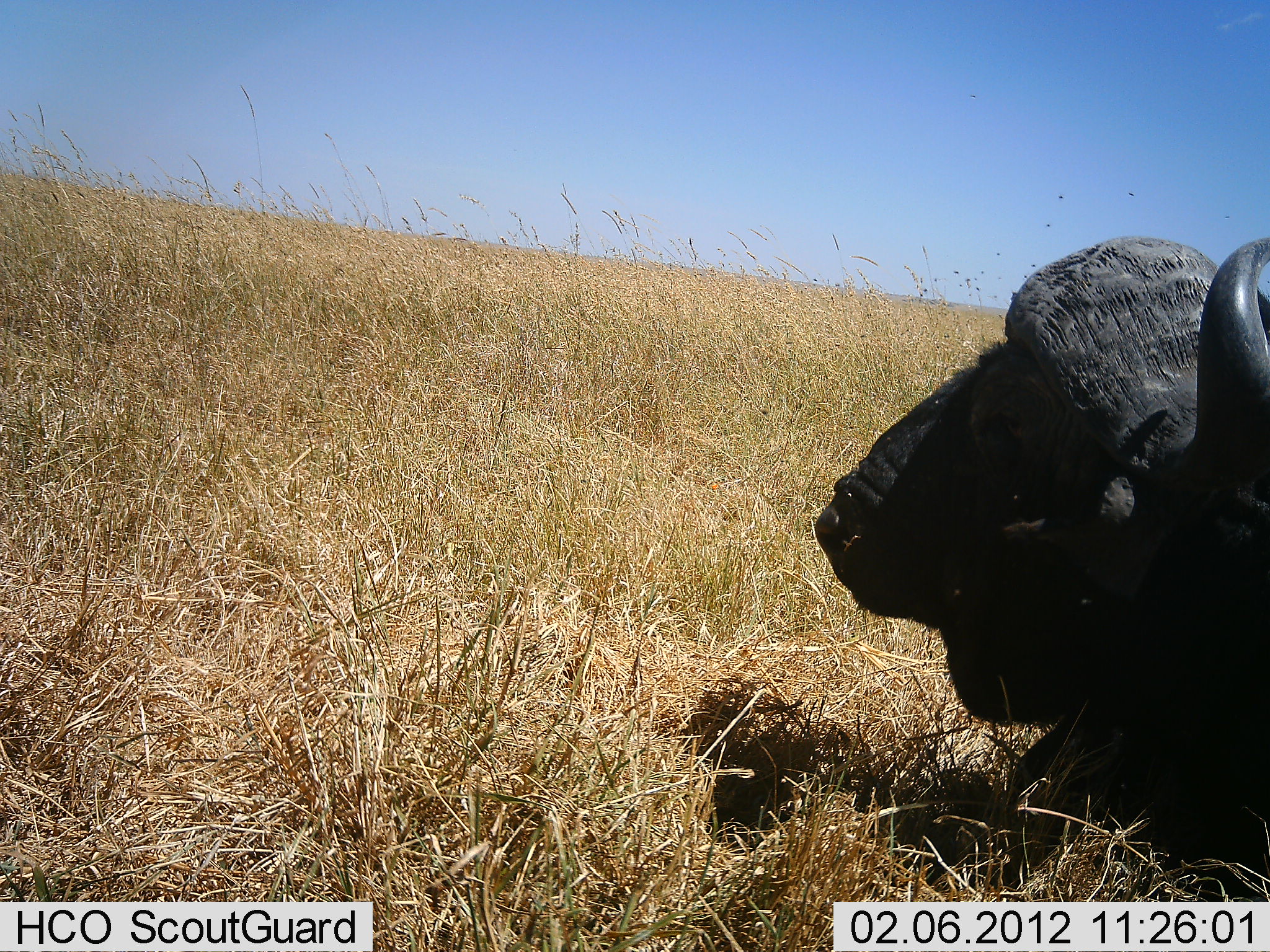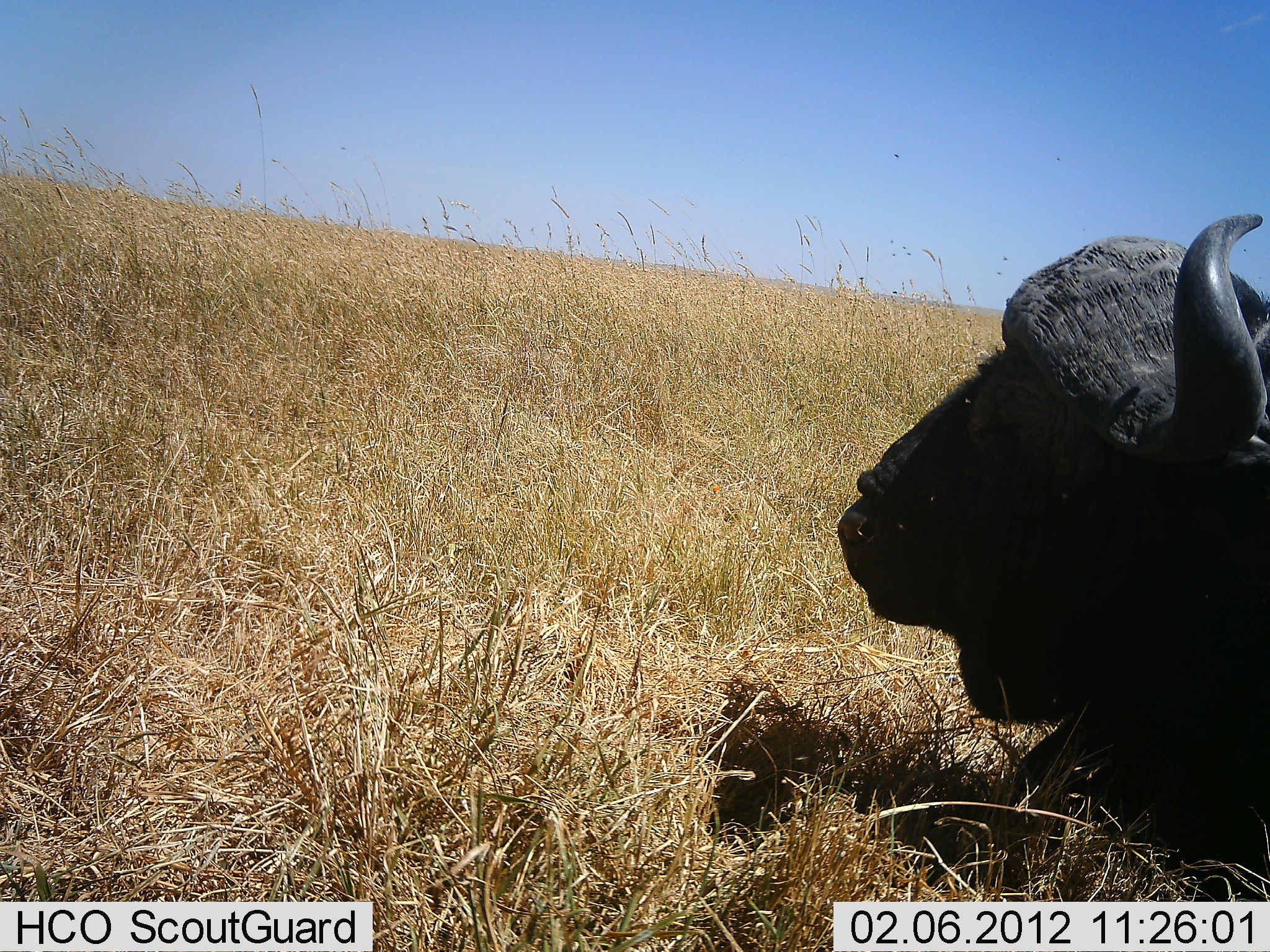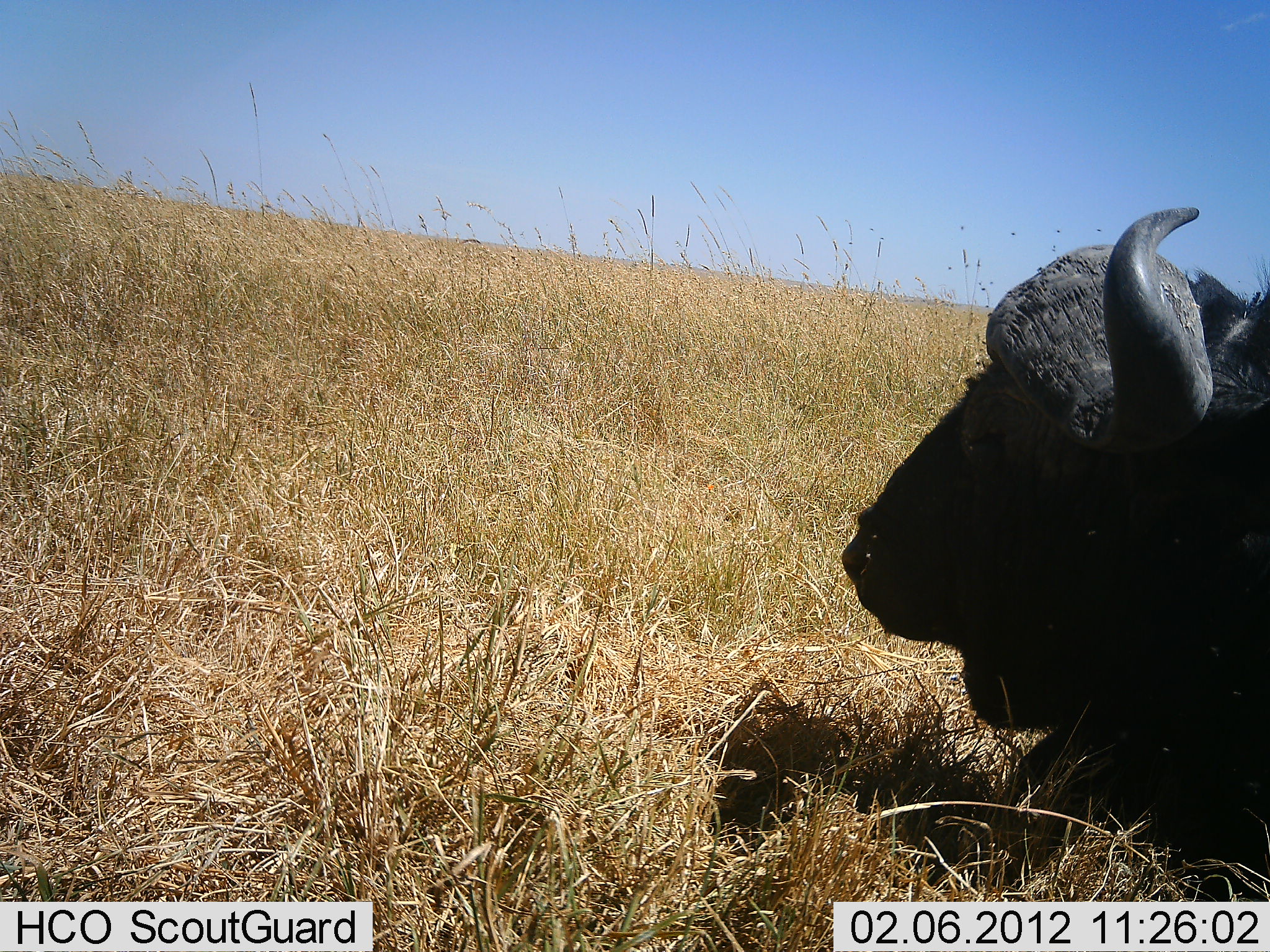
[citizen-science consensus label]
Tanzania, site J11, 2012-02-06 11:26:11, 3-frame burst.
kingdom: Animalia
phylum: Chordata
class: Mammalia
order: Artiodactyla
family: Bovidae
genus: Syncerus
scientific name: Syncerus caffer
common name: cape buffalo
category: buffalo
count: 1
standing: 0%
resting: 100%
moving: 0%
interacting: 0%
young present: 0%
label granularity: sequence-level